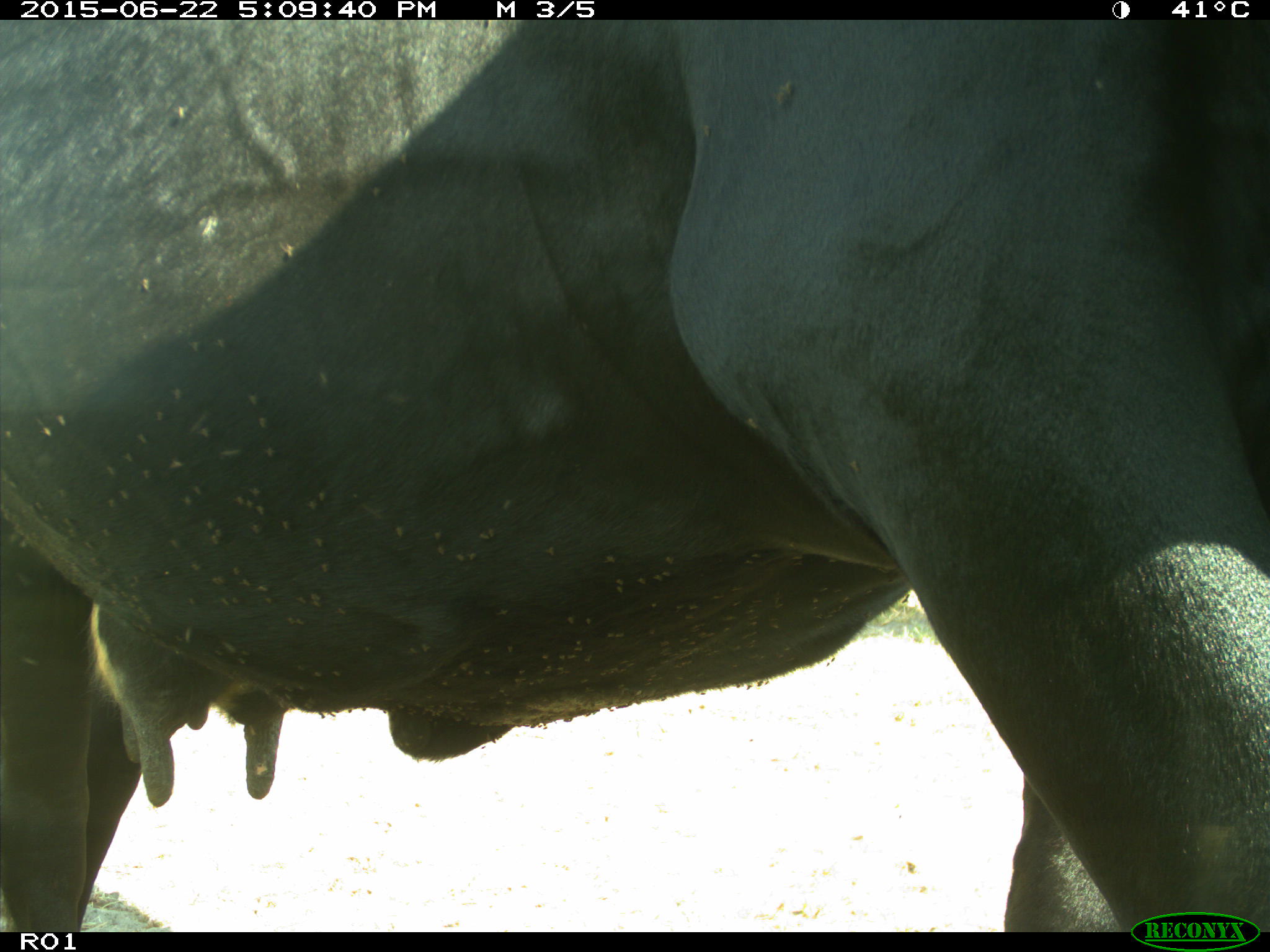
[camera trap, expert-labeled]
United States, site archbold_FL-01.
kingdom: Animalia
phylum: Chordata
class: Mammalia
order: Artiodactyla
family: Bovidae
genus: Bos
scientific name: Bos taurus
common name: domestic cow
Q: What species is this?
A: Bos taurus (domestic cow).